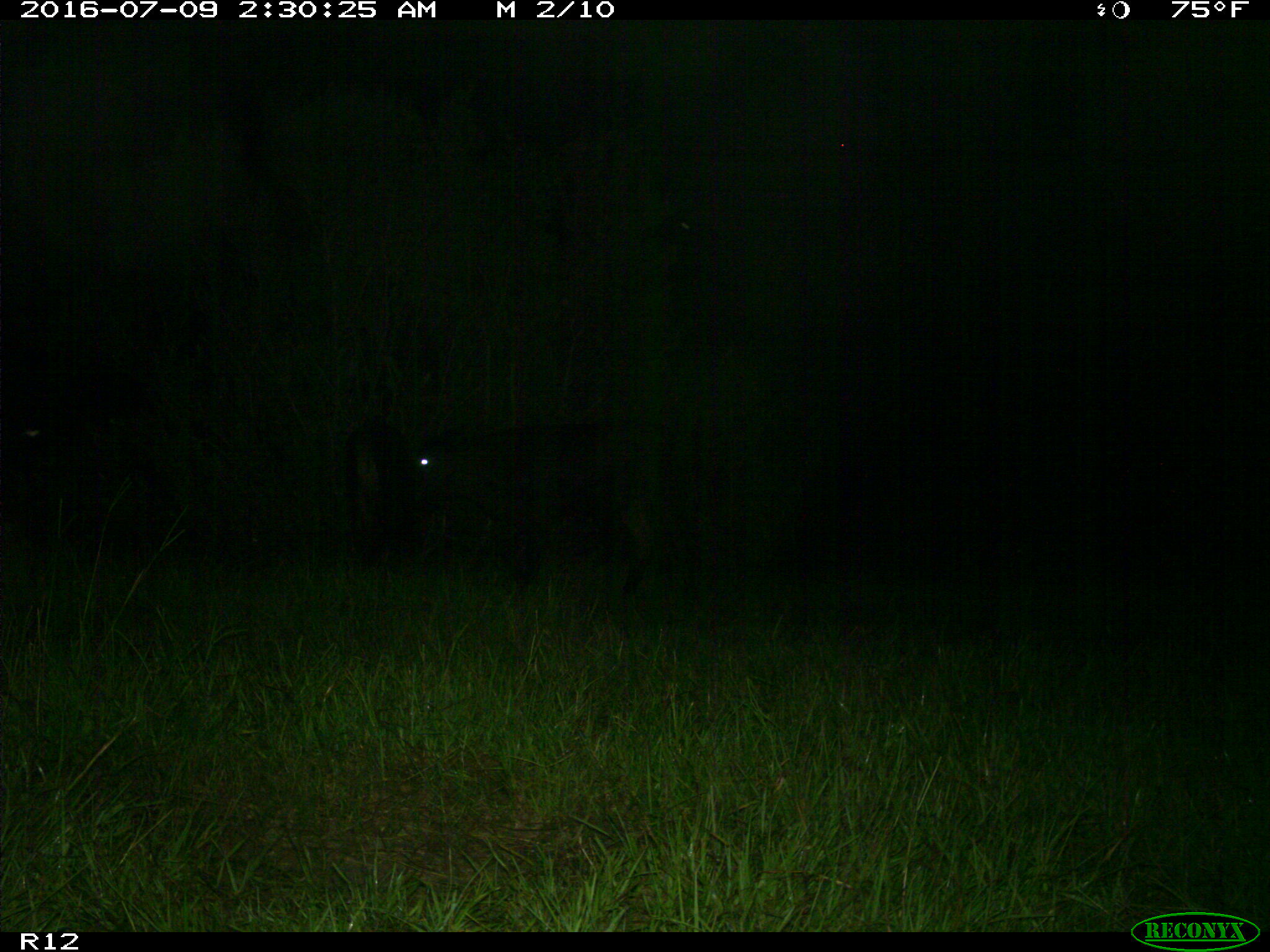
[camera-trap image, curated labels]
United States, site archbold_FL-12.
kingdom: Animalia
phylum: Chordata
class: Mammalia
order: Artiodactyla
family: Bovidae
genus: Bos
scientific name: Bos taurus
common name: domestic cow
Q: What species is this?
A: Bos taurus (domestic cow).